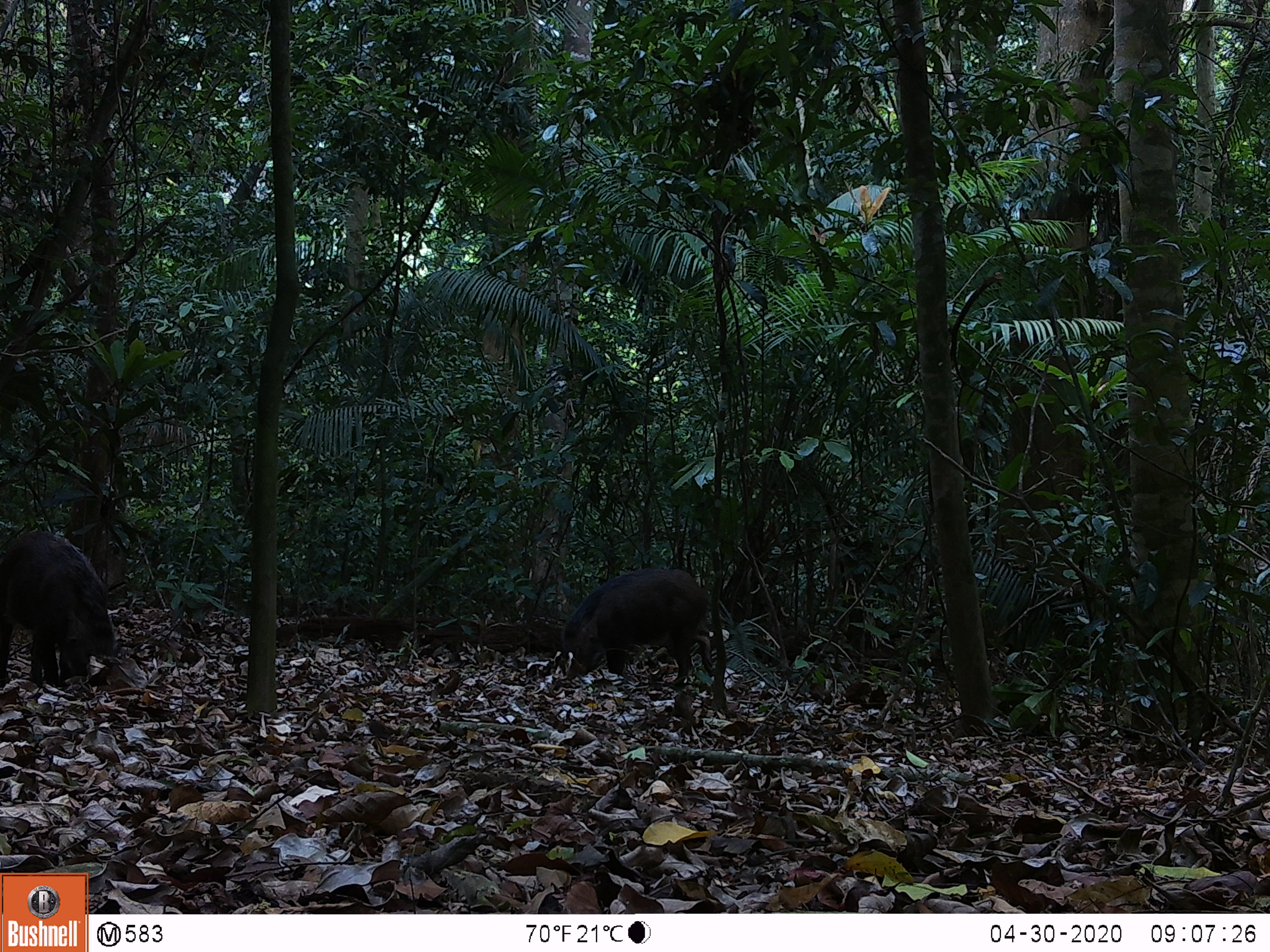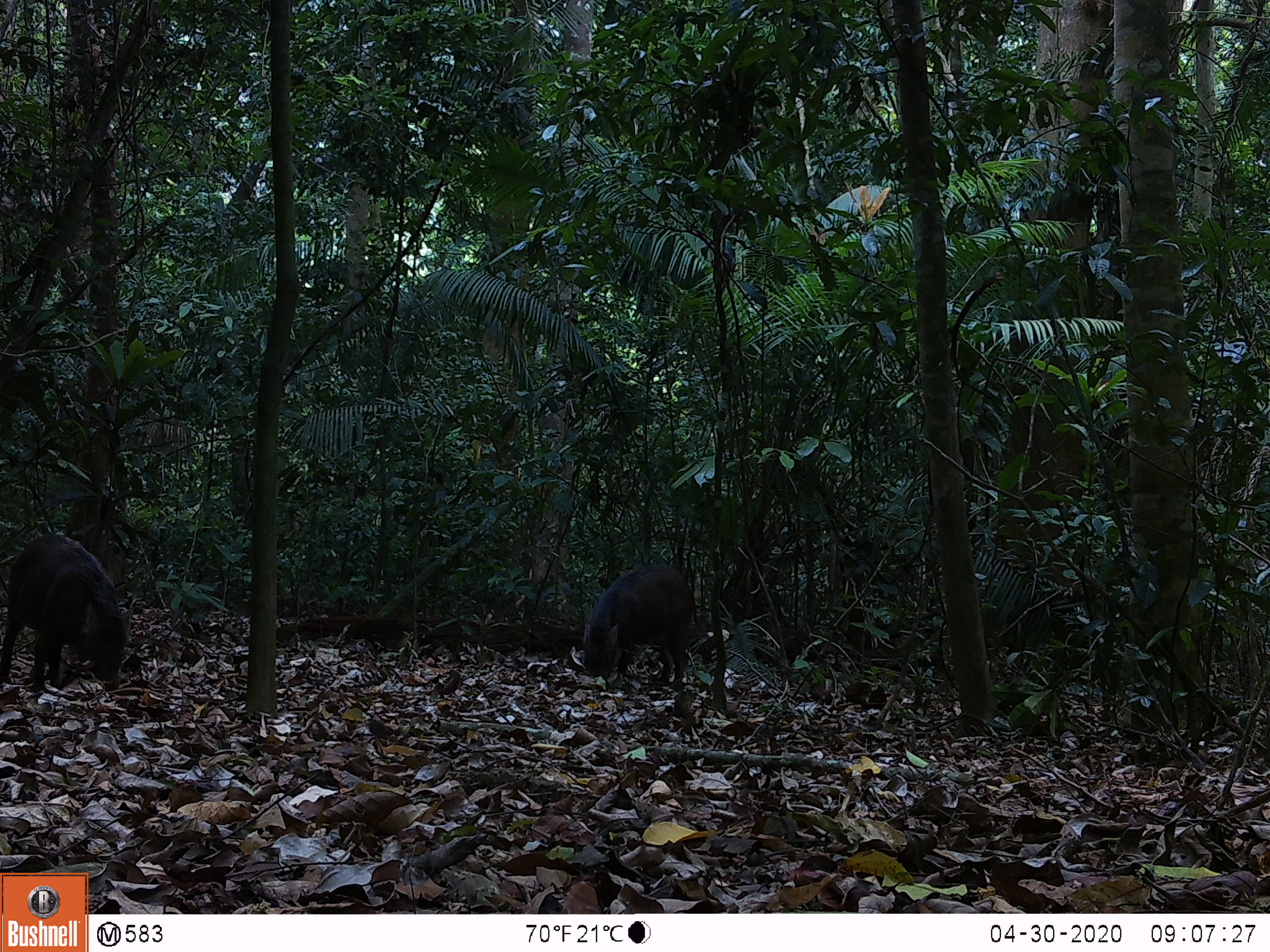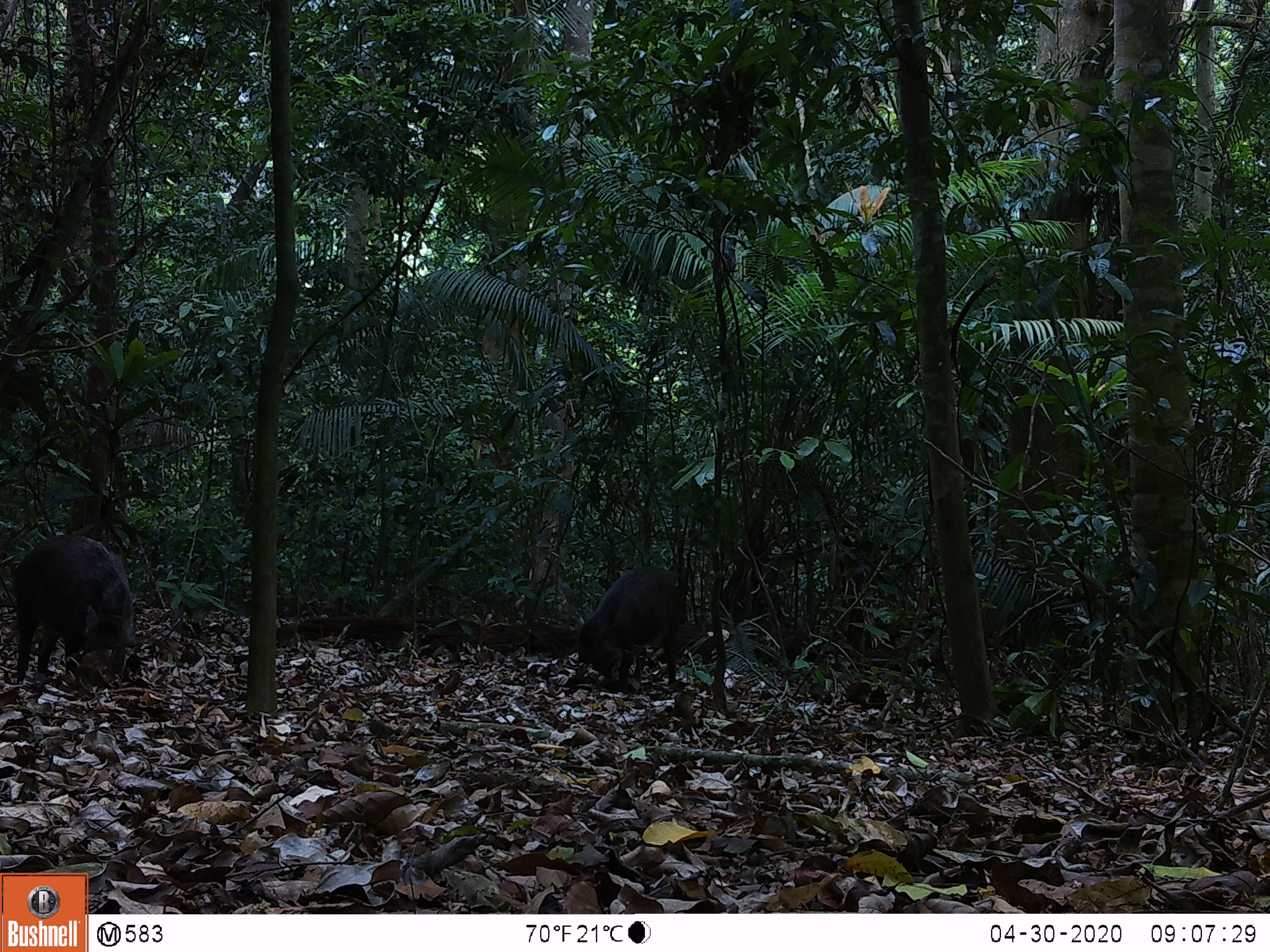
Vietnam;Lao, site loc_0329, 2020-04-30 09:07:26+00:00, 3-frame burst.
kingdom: Animalia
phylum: Chordata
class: Mammalia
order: Artiodactyla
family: Suidae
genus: Sus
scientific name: Sus scrofa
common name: eurasian wild pig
Eurasian wild pig (Sus scrofa). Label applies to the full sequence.